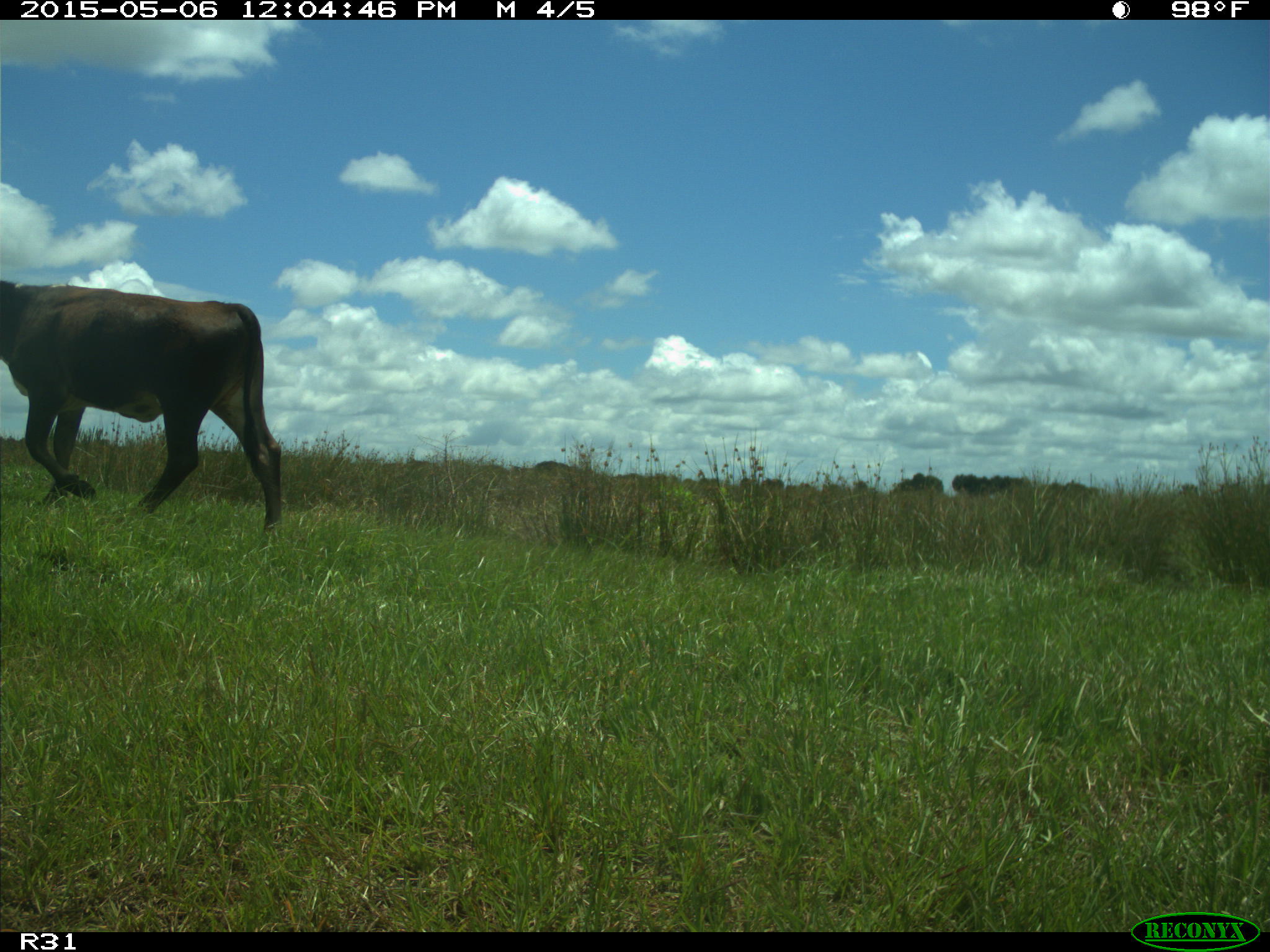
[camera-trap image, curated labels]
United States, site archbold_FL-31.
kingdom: Animalia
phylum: Chordata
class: Mammalia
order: Artiodactyla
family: Bovidae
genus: Bos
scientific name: Bos taurus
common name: domestic cow